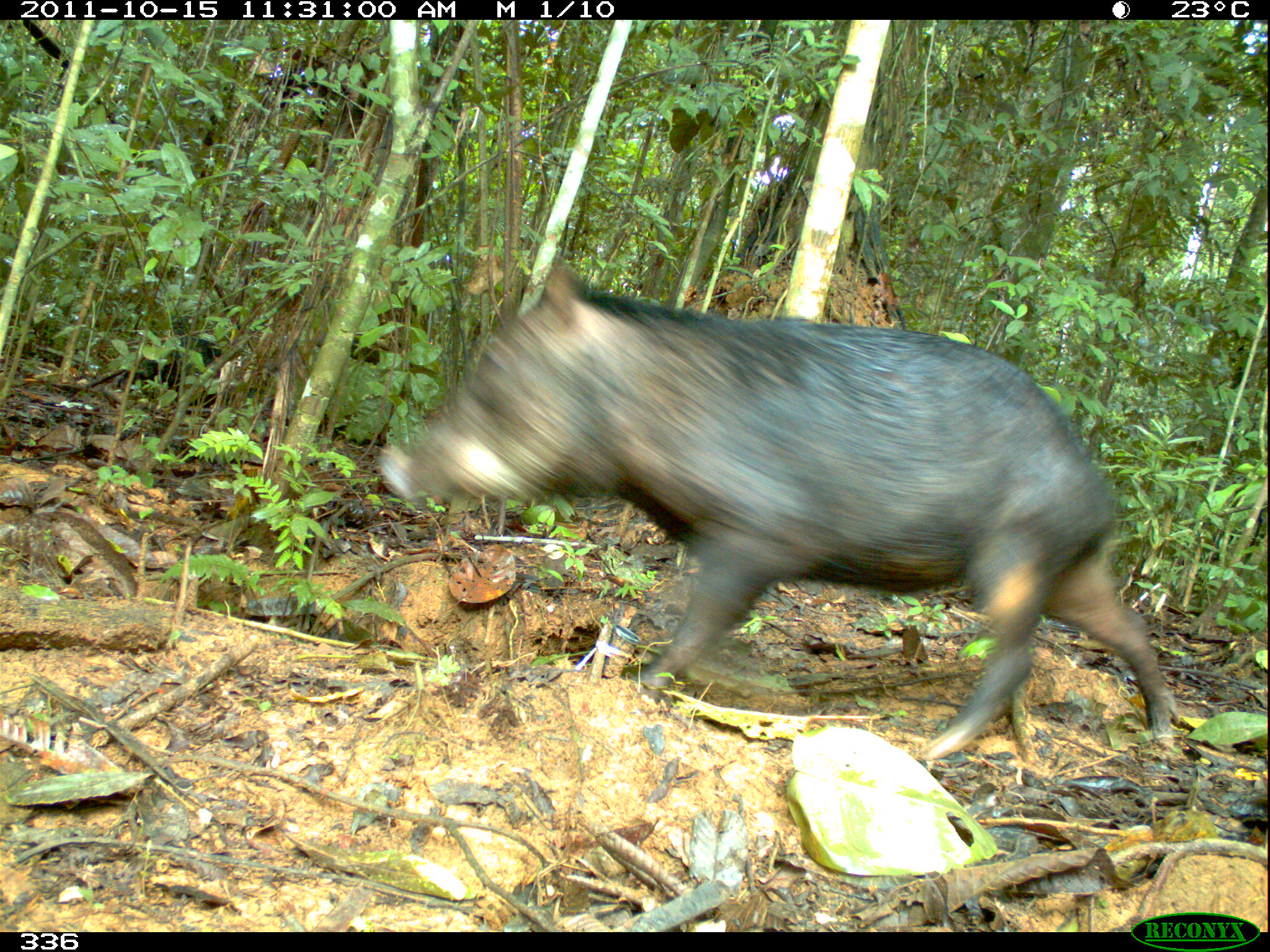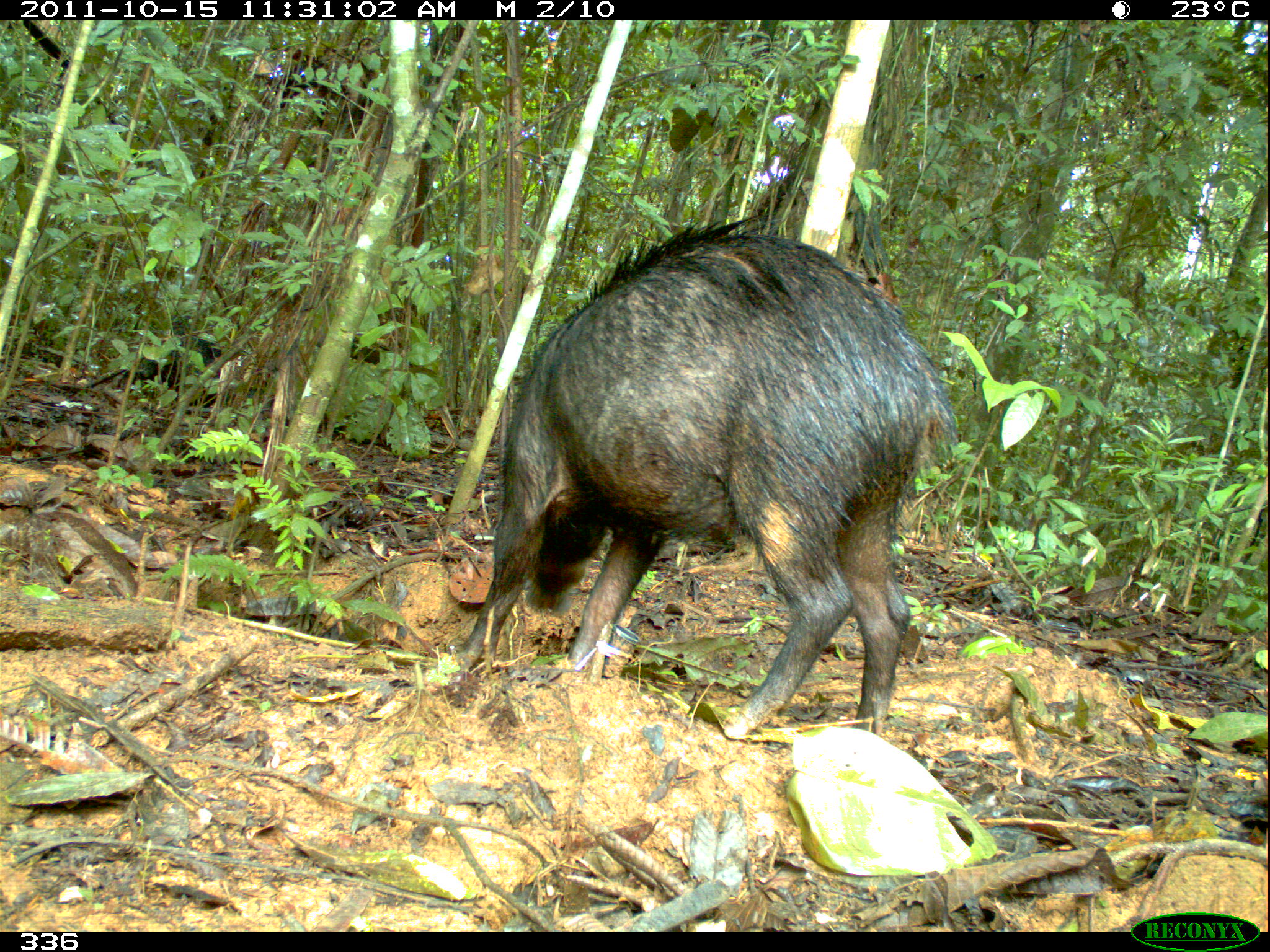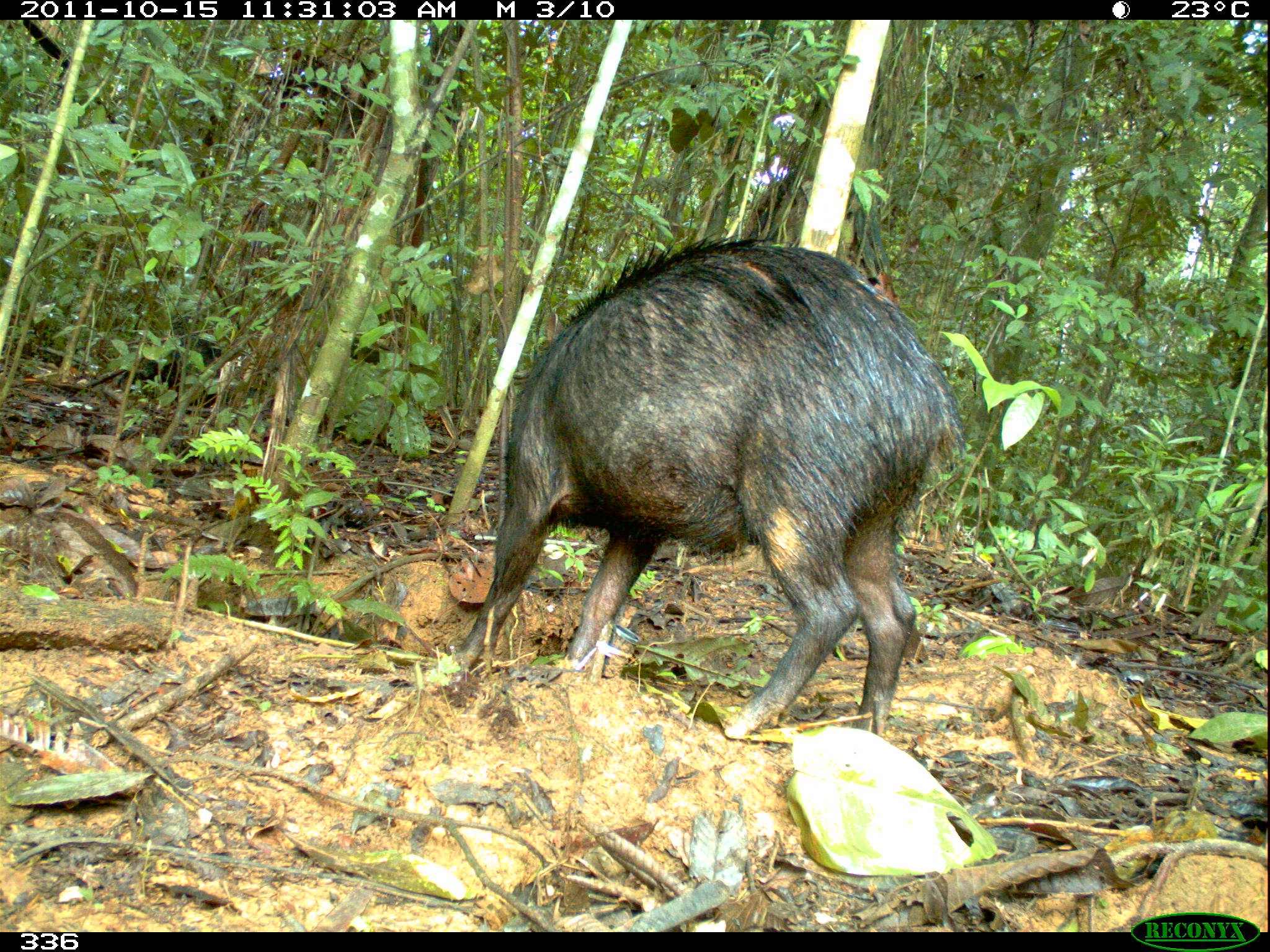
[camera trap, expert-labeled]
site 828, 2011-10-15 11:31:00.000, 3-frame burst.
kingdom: Animalia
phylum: Chordata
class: Mammalia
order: Artiodactyla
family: Tayassuidae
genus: Tayassu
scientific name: Tayassu pecari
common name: white-lipped peccary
Tayassu pecari (white-lipped peccary).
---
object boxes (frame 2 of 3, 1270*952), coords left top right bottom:
tayassu pecari: 453 216 956 736